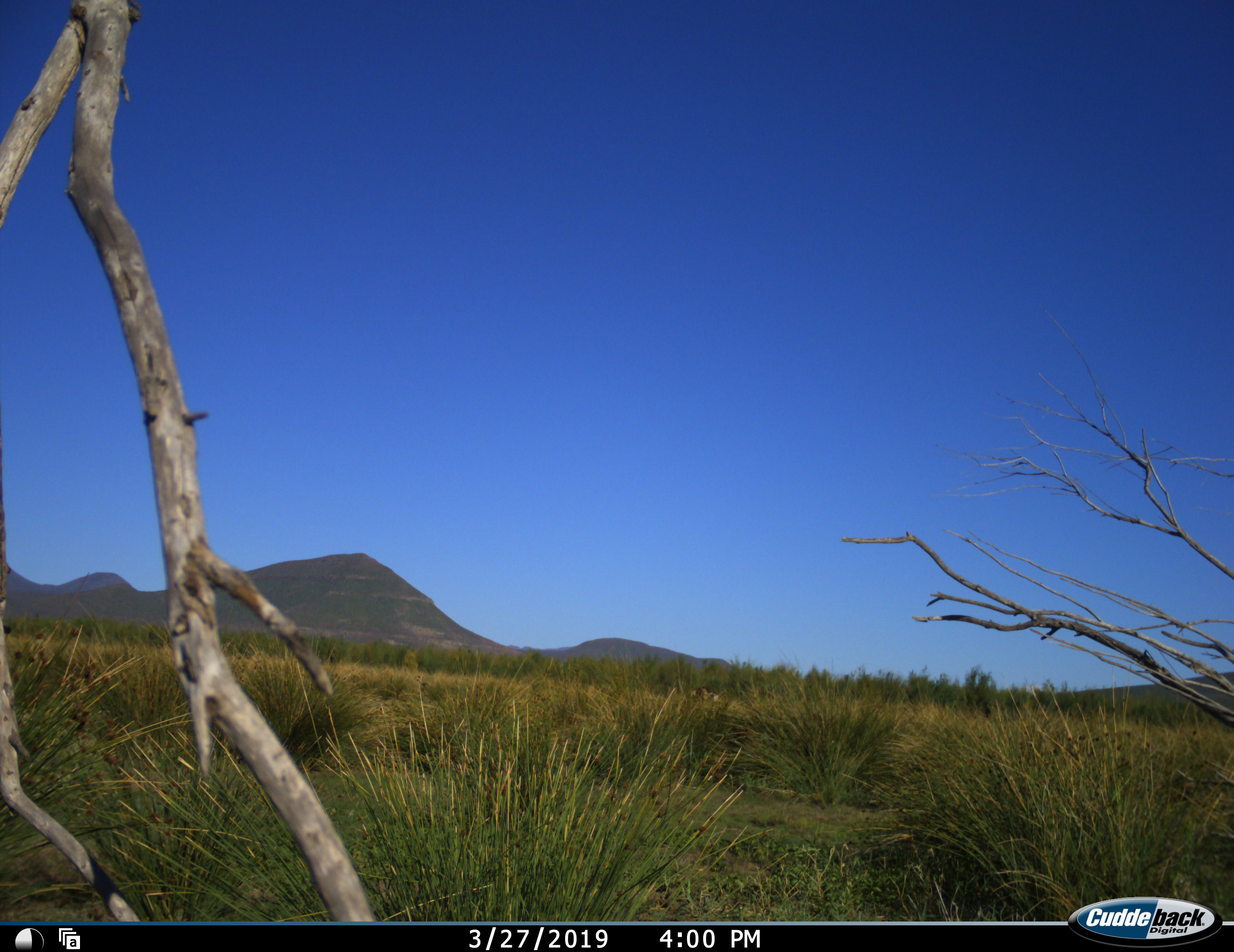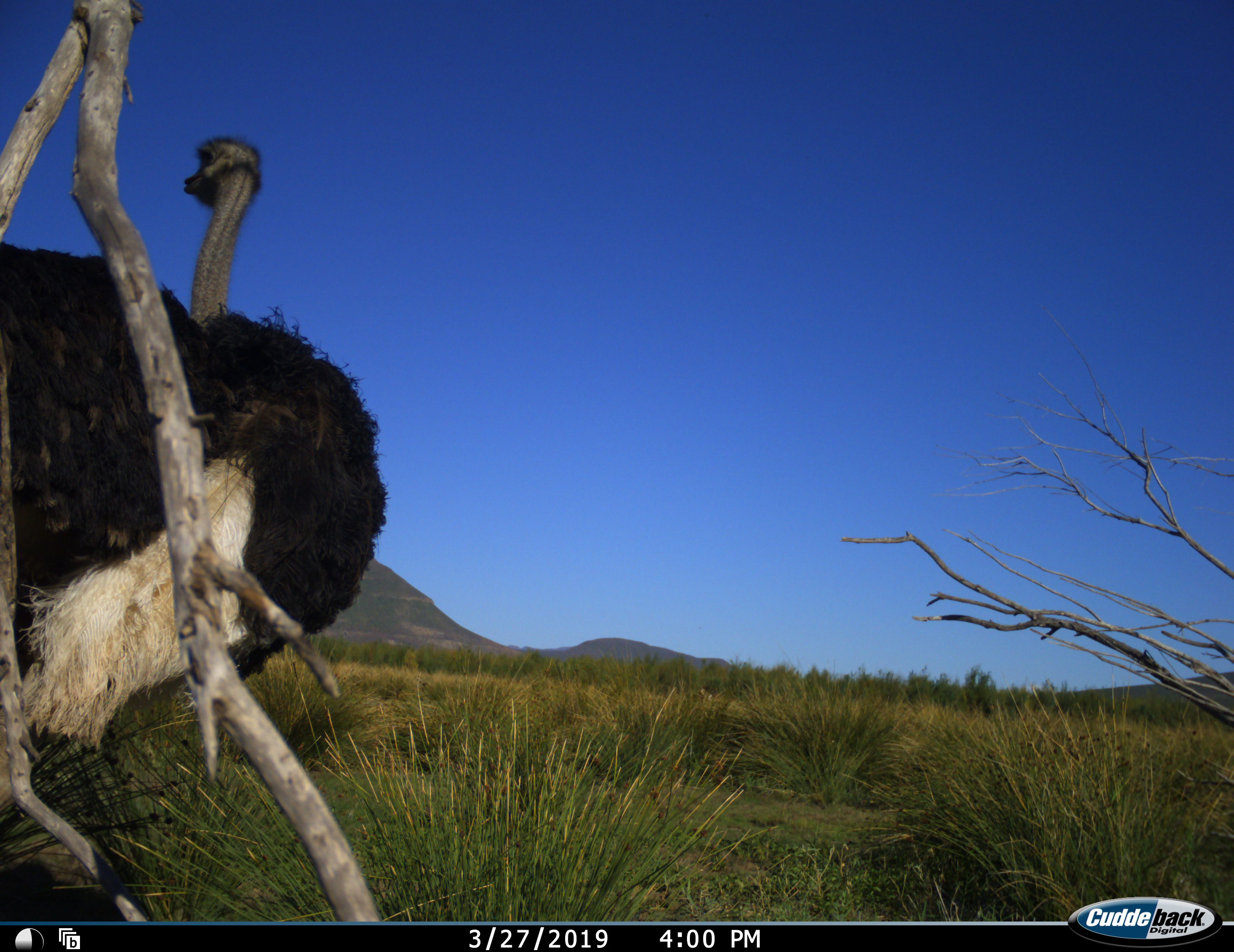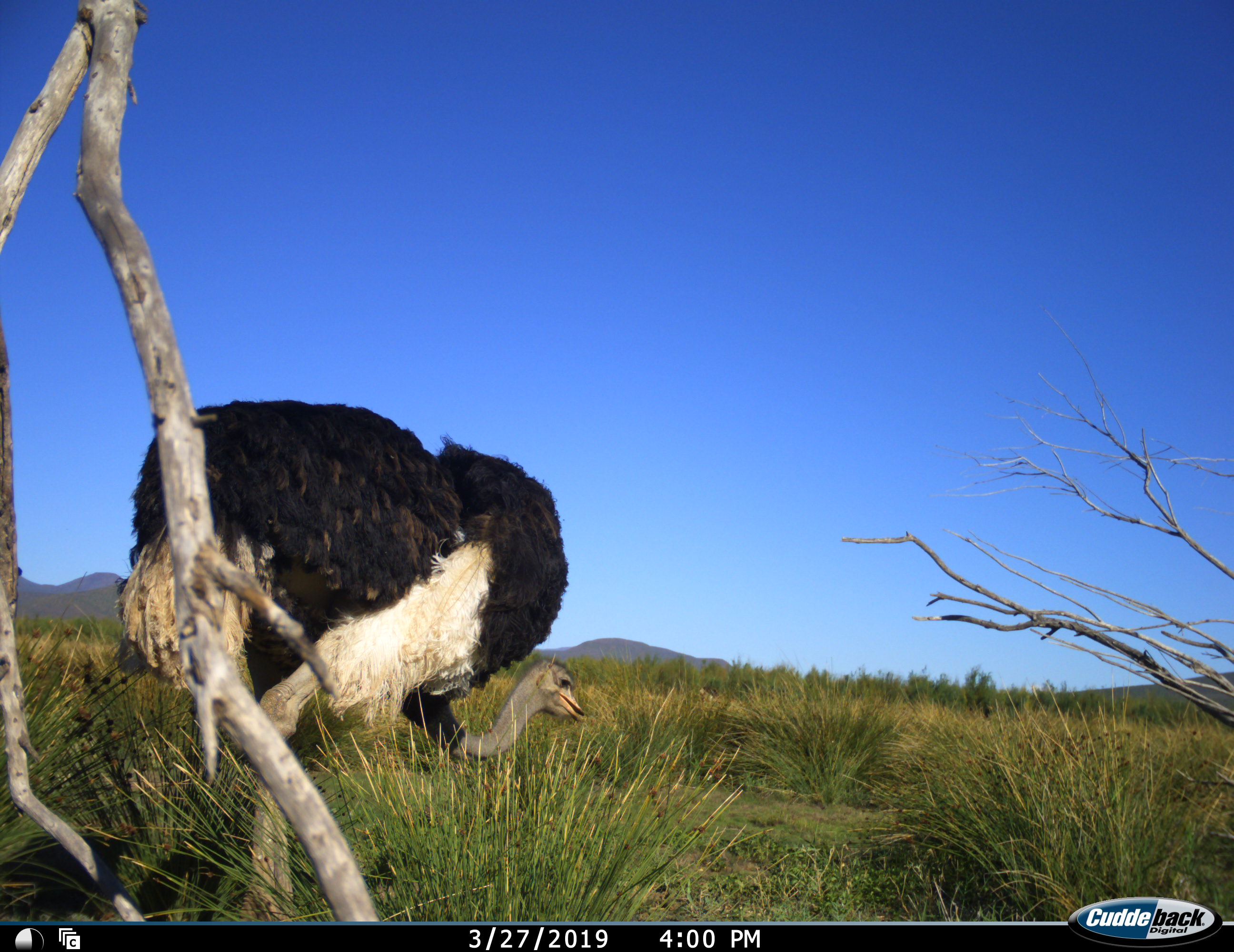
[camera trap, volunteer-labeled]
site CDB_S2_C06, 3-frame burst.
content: unidentified animal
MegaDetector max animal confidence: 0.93